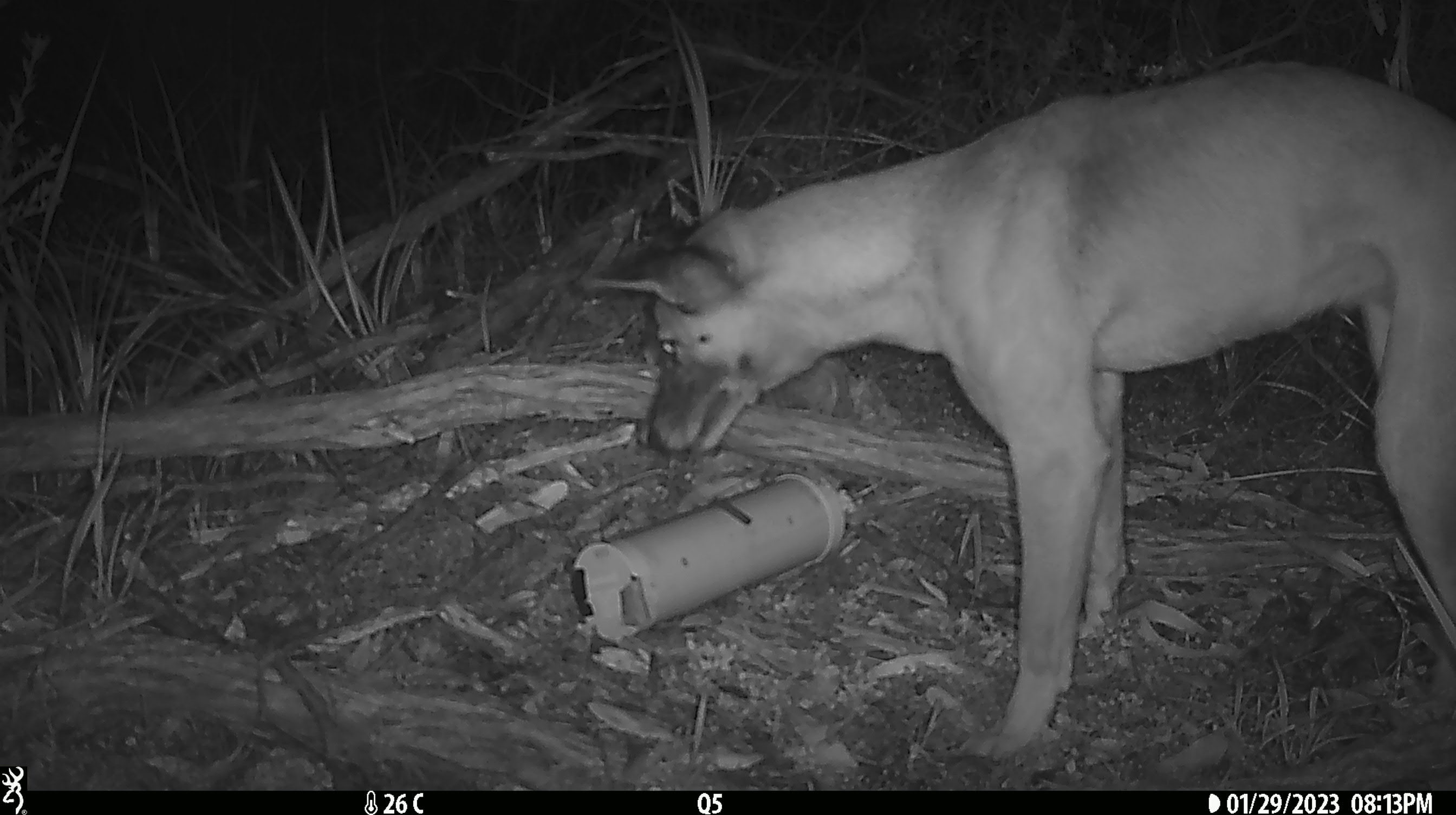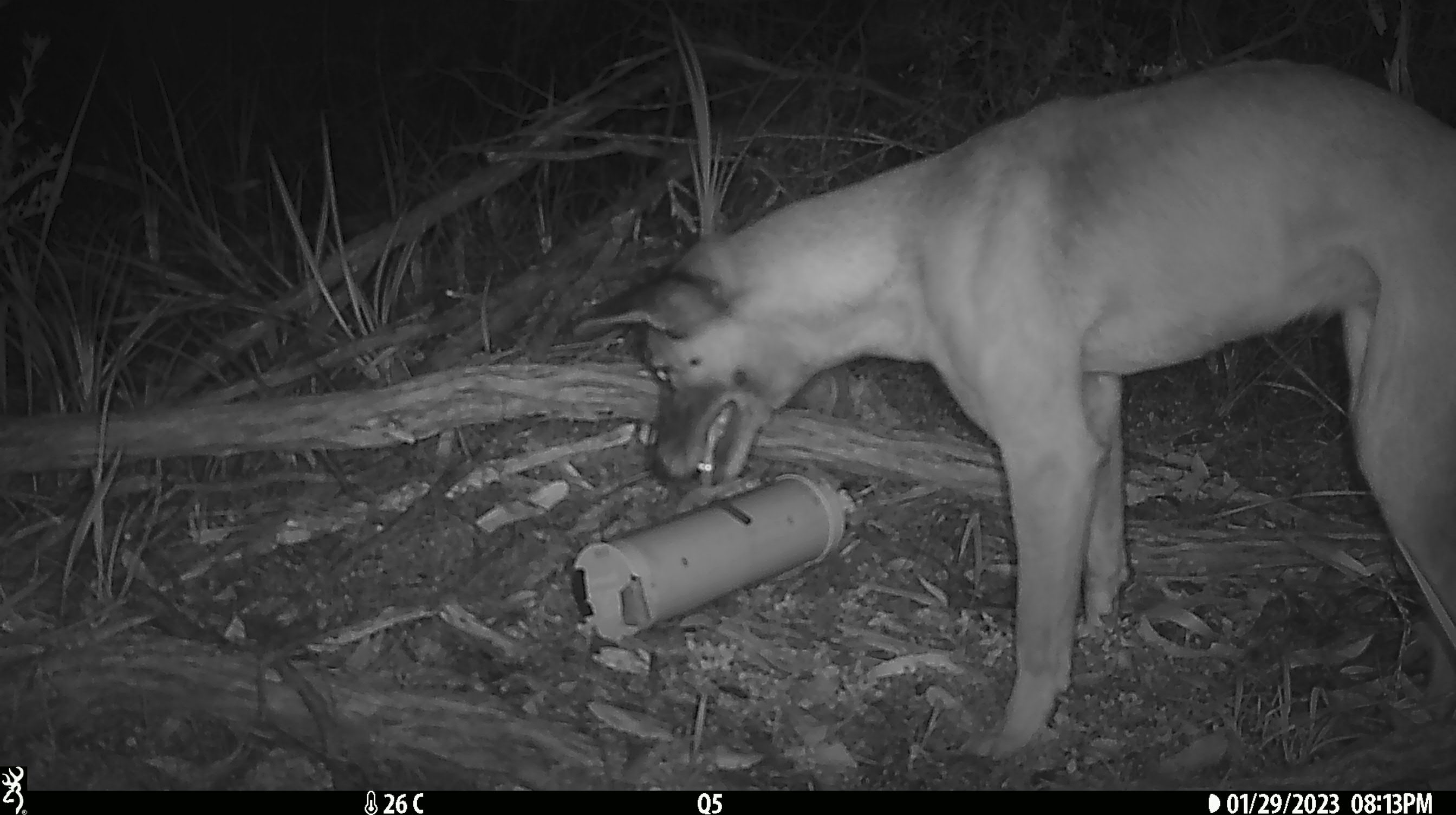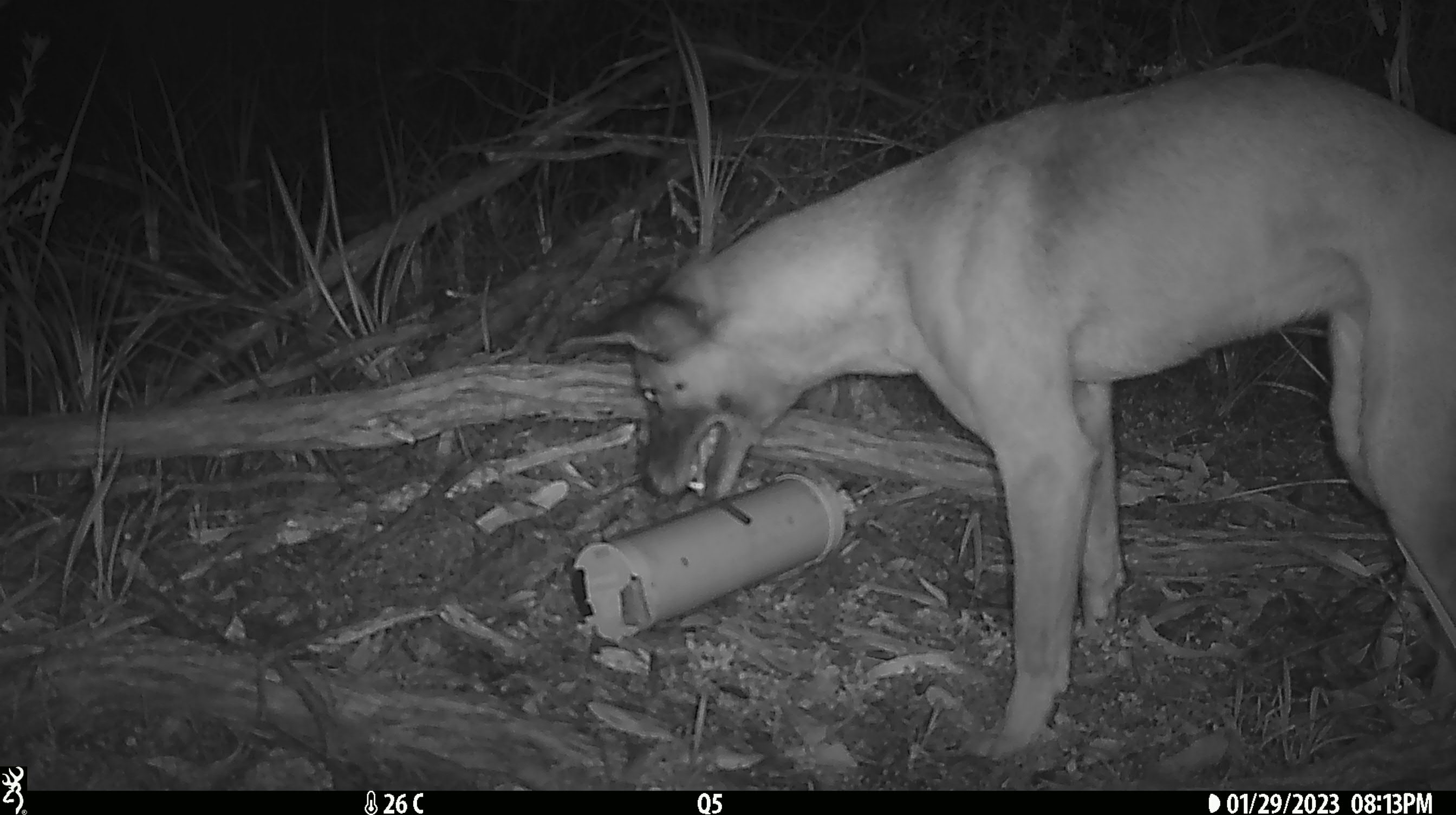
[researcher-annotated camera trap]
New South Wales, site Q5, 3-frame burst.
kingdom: Animalia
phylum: Chordata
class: Mammalia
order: Carnivora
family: Canidae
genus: Canis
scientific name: Canis familiaris dingo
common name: dingo